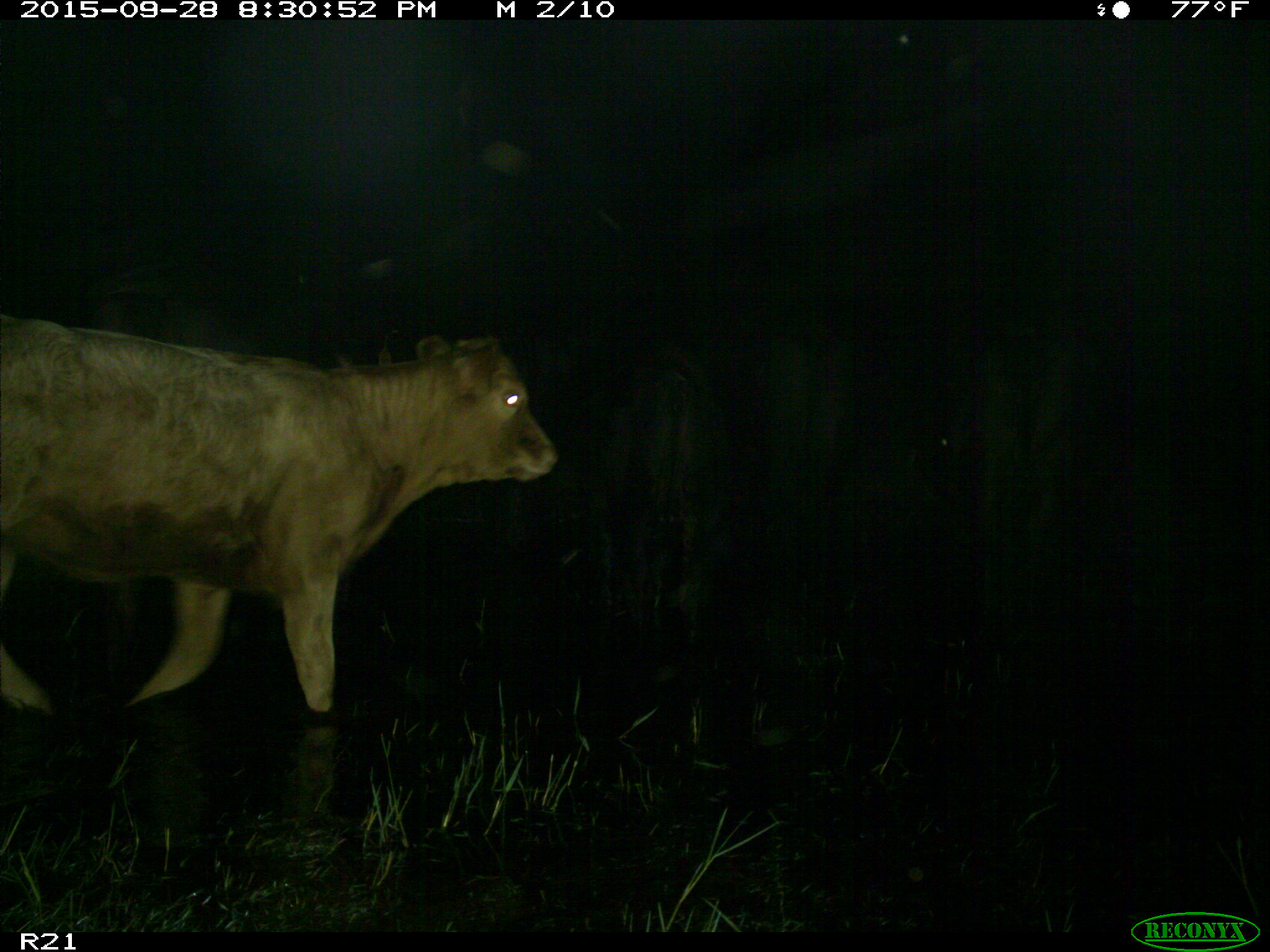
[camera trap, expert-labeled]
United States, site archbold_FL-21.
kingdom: Animalia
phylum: Chordata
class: Mammalia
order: Artiodactyla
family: Bovidae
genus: Bos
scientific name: Bos taurus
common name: domestic cow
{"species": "Bos taurus (domestic cow)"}